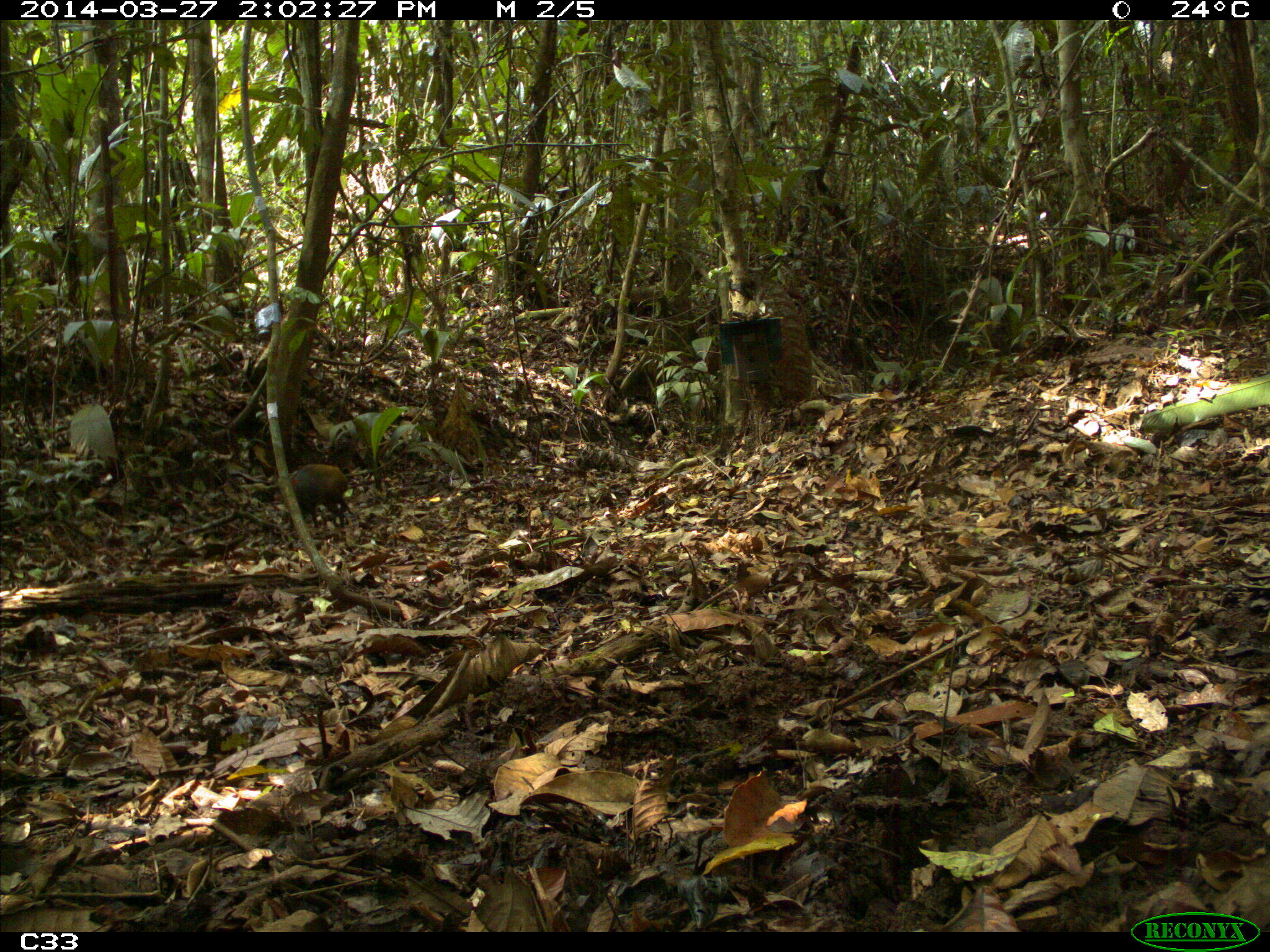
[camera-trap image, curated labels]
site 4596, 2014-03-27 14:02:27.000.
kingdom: Animalia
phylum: Chordata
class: Mammalia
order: Rodentia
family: Dasyproctidae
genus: Dasyprocta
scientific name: Dasyprocta leporina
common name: red-rumped agouti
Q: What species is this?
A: Dasyprocta leporina (red-rumped agouti).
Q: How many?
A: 1.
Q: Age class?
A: Adult.